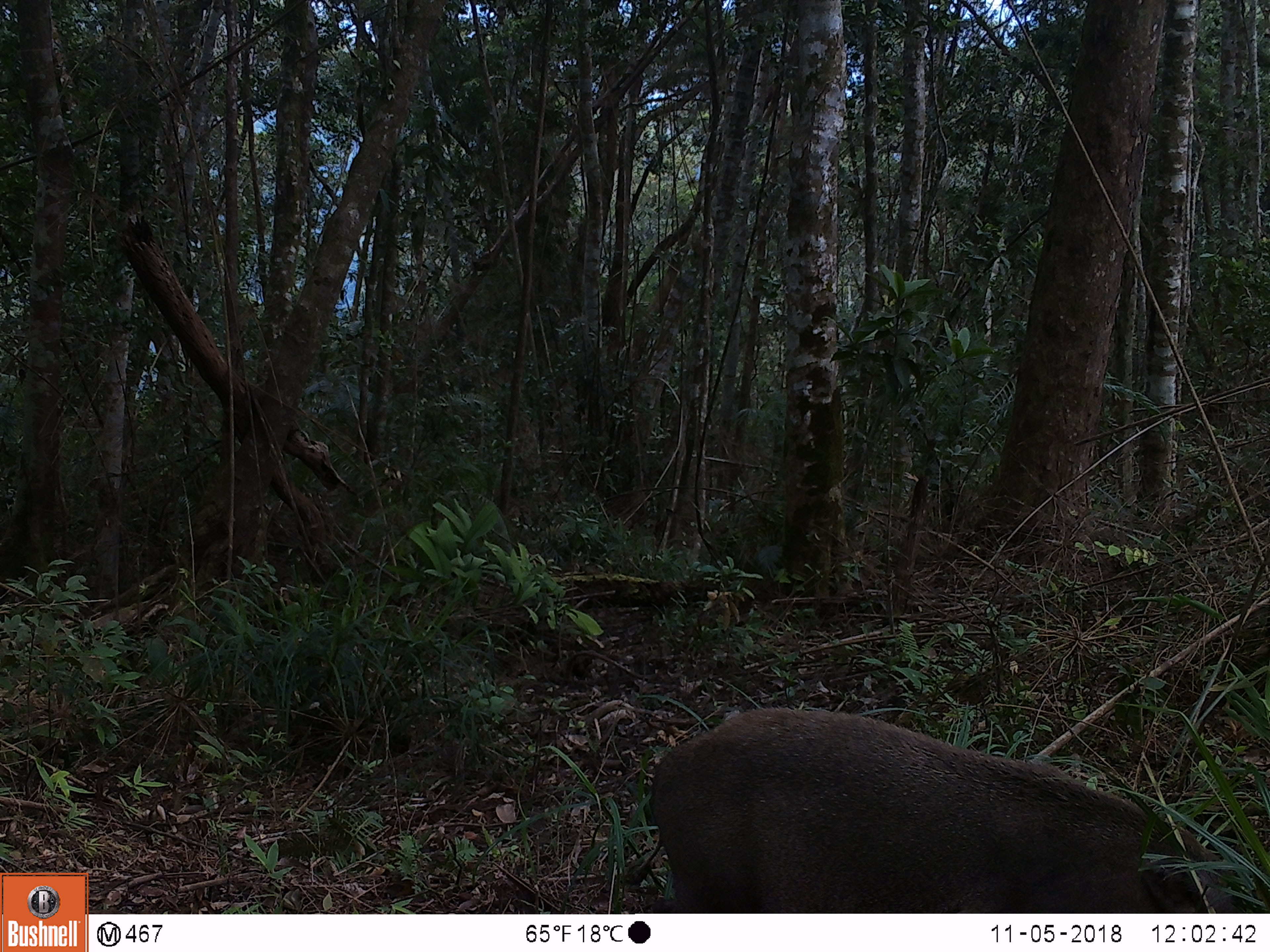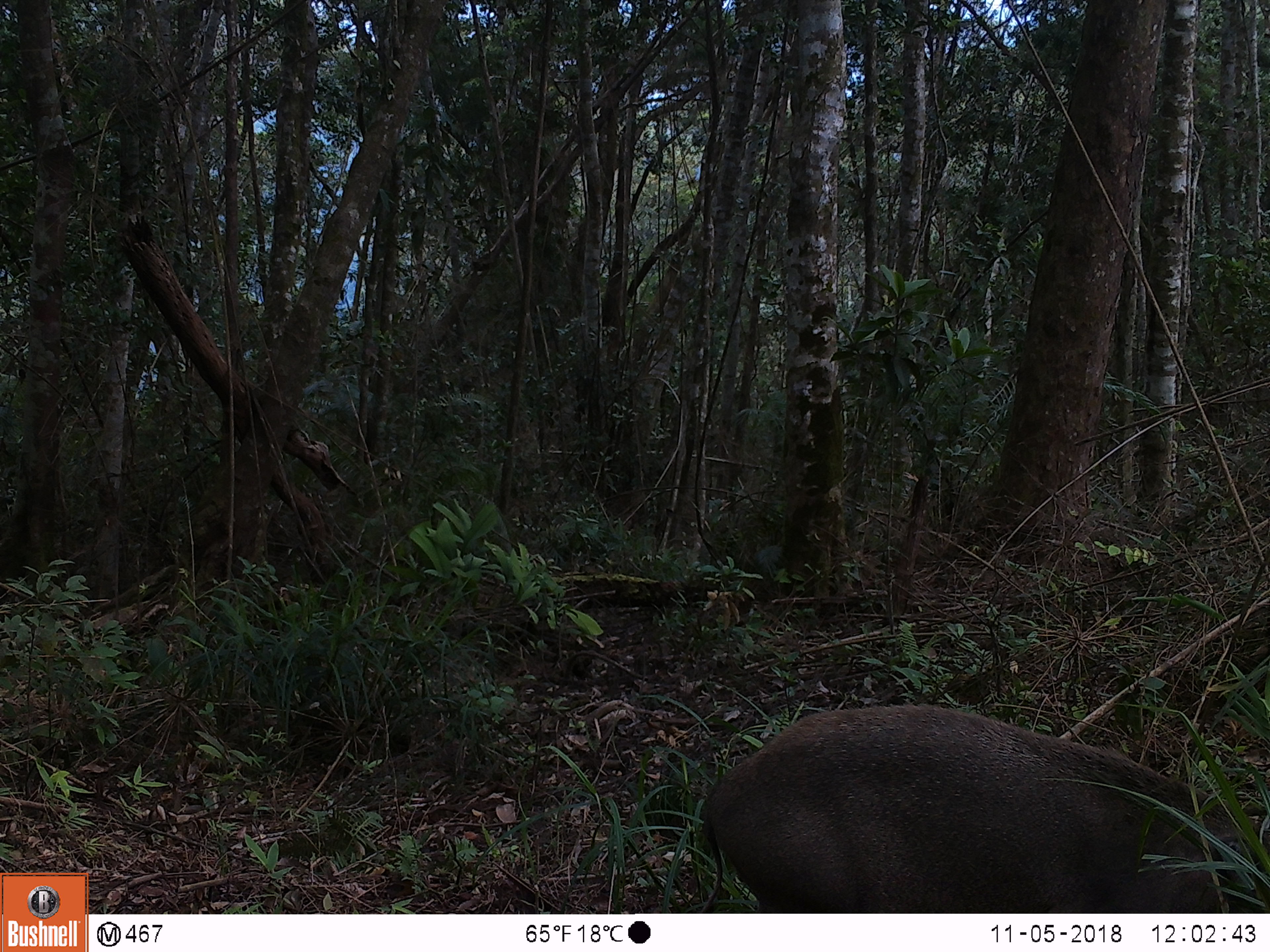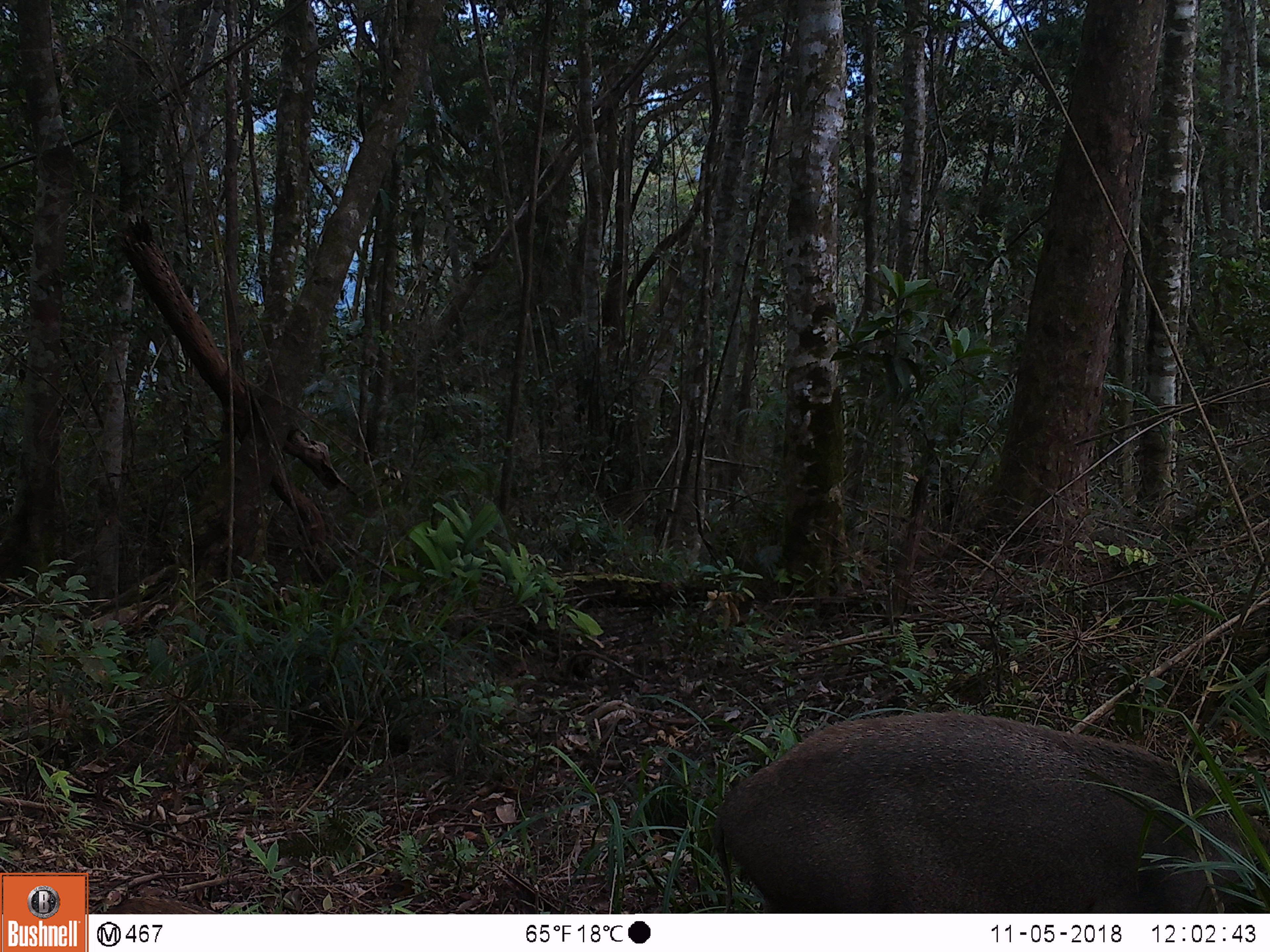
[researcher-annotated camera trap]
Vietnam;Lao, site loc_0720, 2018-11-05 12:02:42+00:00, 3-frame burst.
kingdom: Animalia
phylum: Chordata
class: Mammalia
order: Artiodactyla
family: Suidae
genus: Sus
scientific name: Sus scrofa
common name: eurasian wild pig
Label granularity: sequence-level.